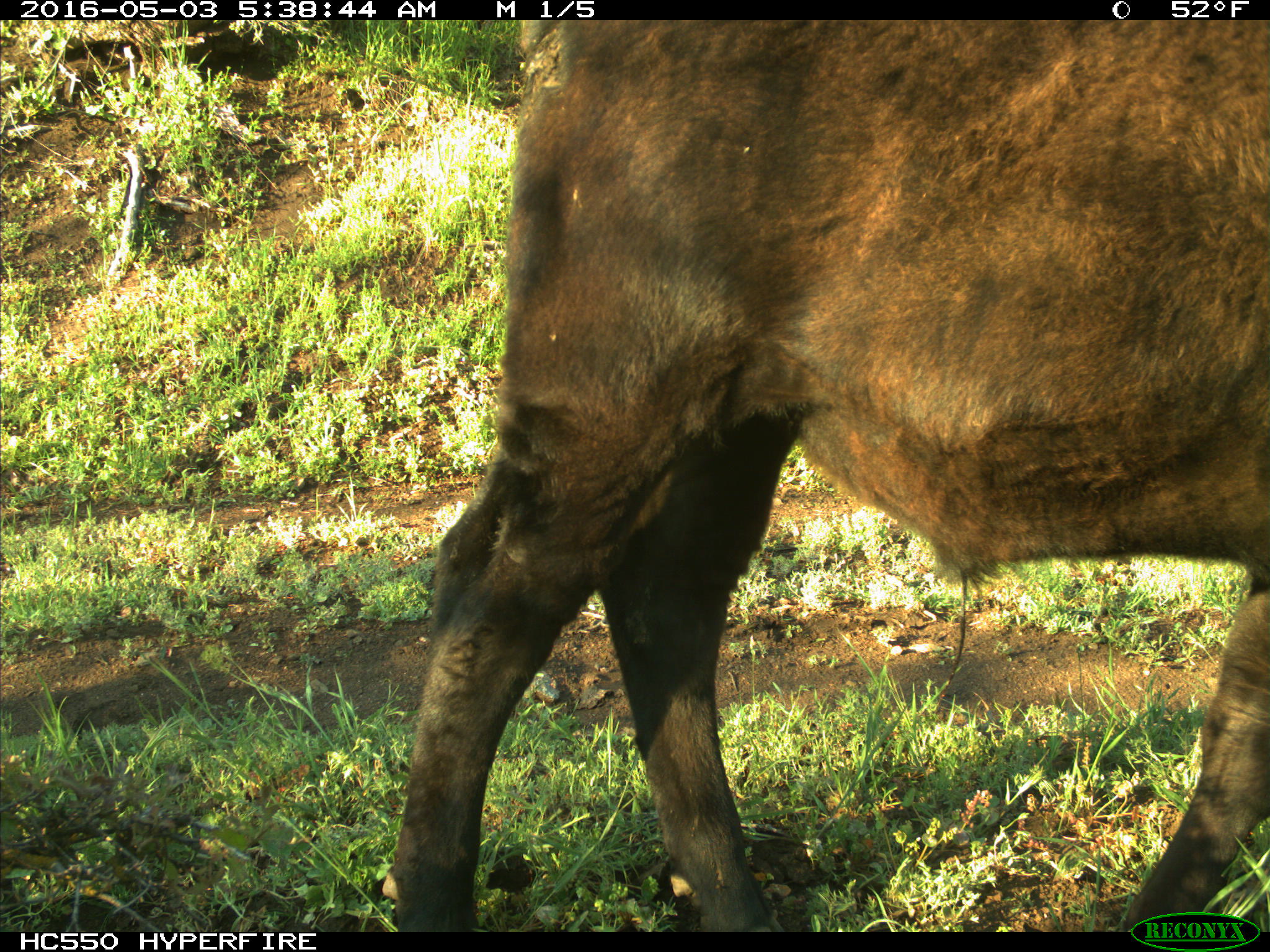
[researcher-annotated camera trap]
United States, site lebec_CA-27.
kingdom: Animalia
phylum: Chordata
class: Mammalia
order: Artiodactyla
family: Bovidae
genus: Bos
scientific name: Bos taurus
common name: domestic cow